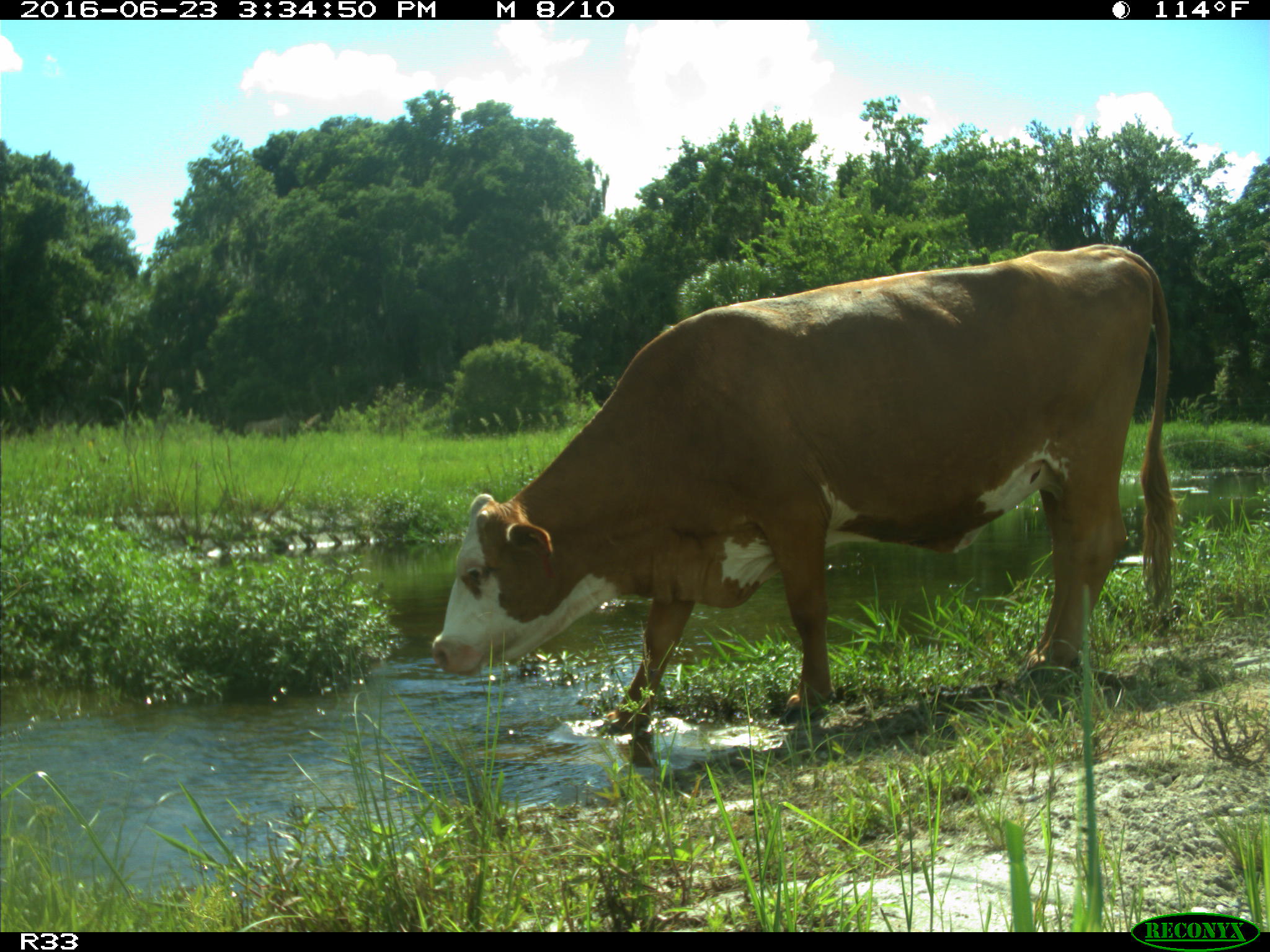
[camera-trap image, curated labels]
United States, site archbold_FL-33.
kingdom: Animalia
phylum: Chordata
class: Mammalia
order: Artiodactyla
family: Bovidae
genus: Bos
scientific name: Bos taurus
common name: domestic cow